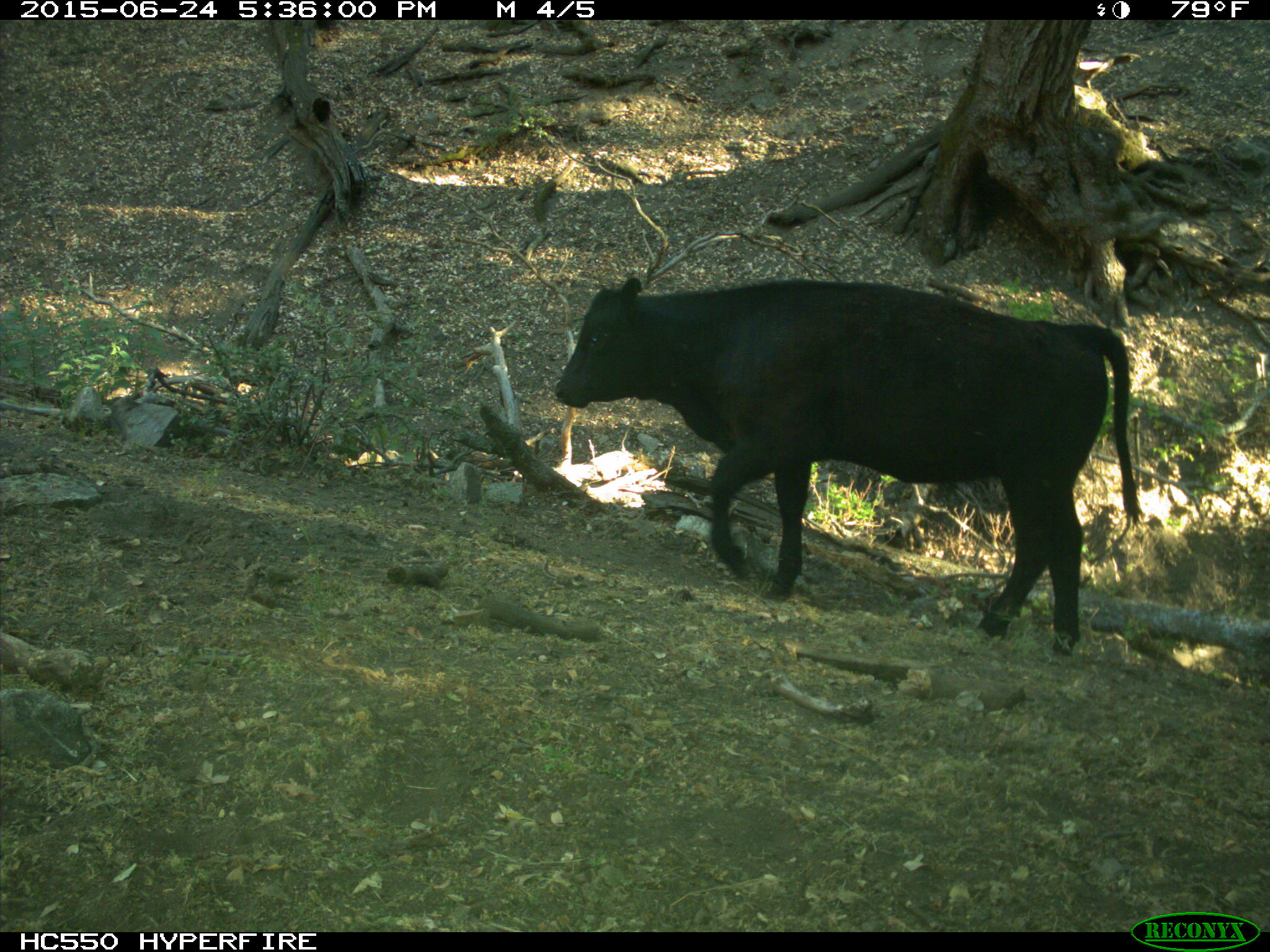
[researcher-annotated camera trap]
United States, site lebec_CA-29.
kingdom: Animalia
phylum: Chordata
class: Mammalia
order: Artiodactyla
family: Bovidae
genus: Bos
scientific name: Bos taurus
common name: domestic cow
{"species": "Bos taurus (domestic cow)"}